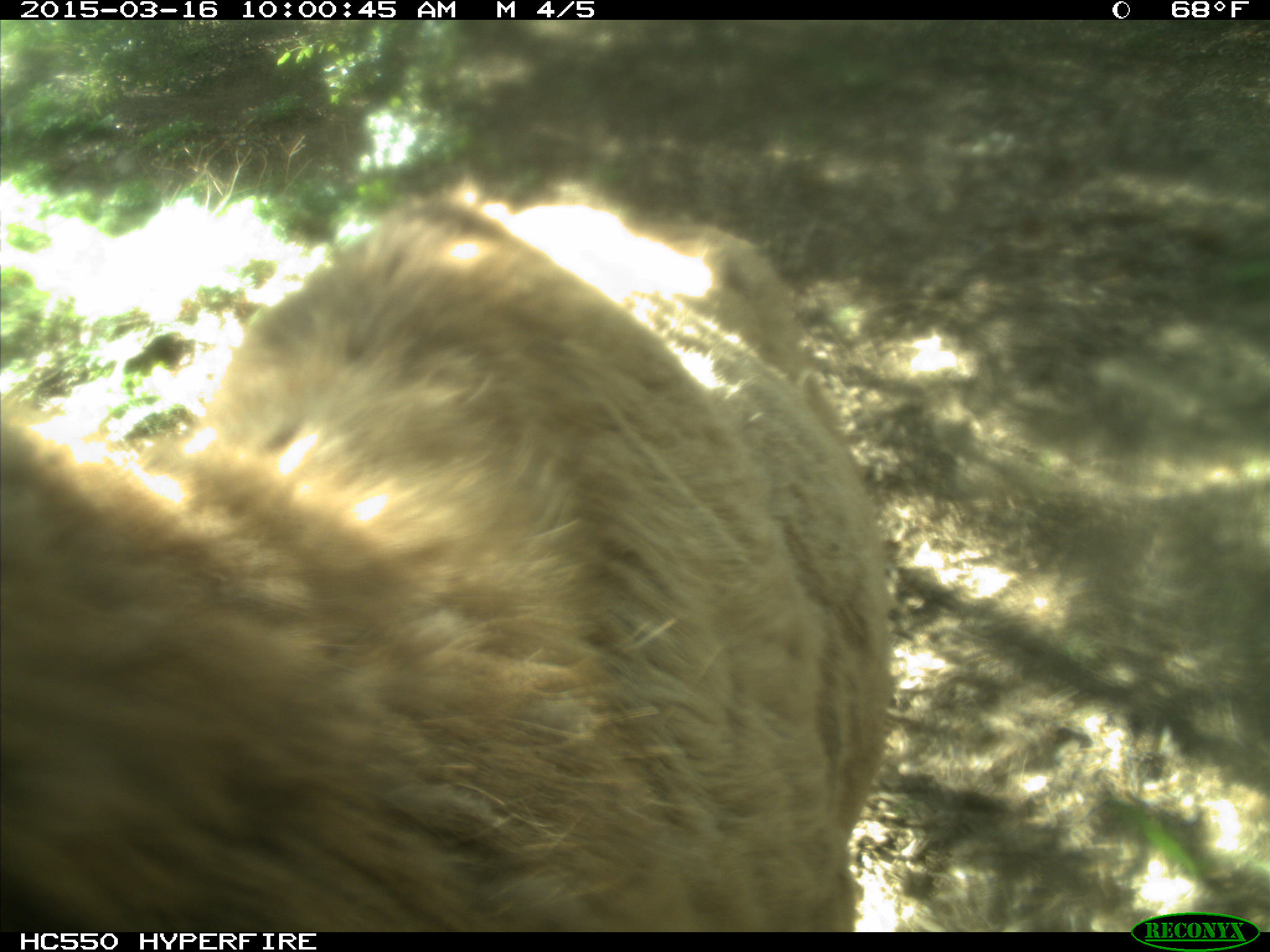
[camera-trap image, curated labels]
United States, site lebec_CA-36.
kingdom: Animalia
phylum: Chordata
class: Mammalia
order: Artiodactyla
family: Cervidae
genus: Cervus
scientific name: Cervus canadensis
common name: elk